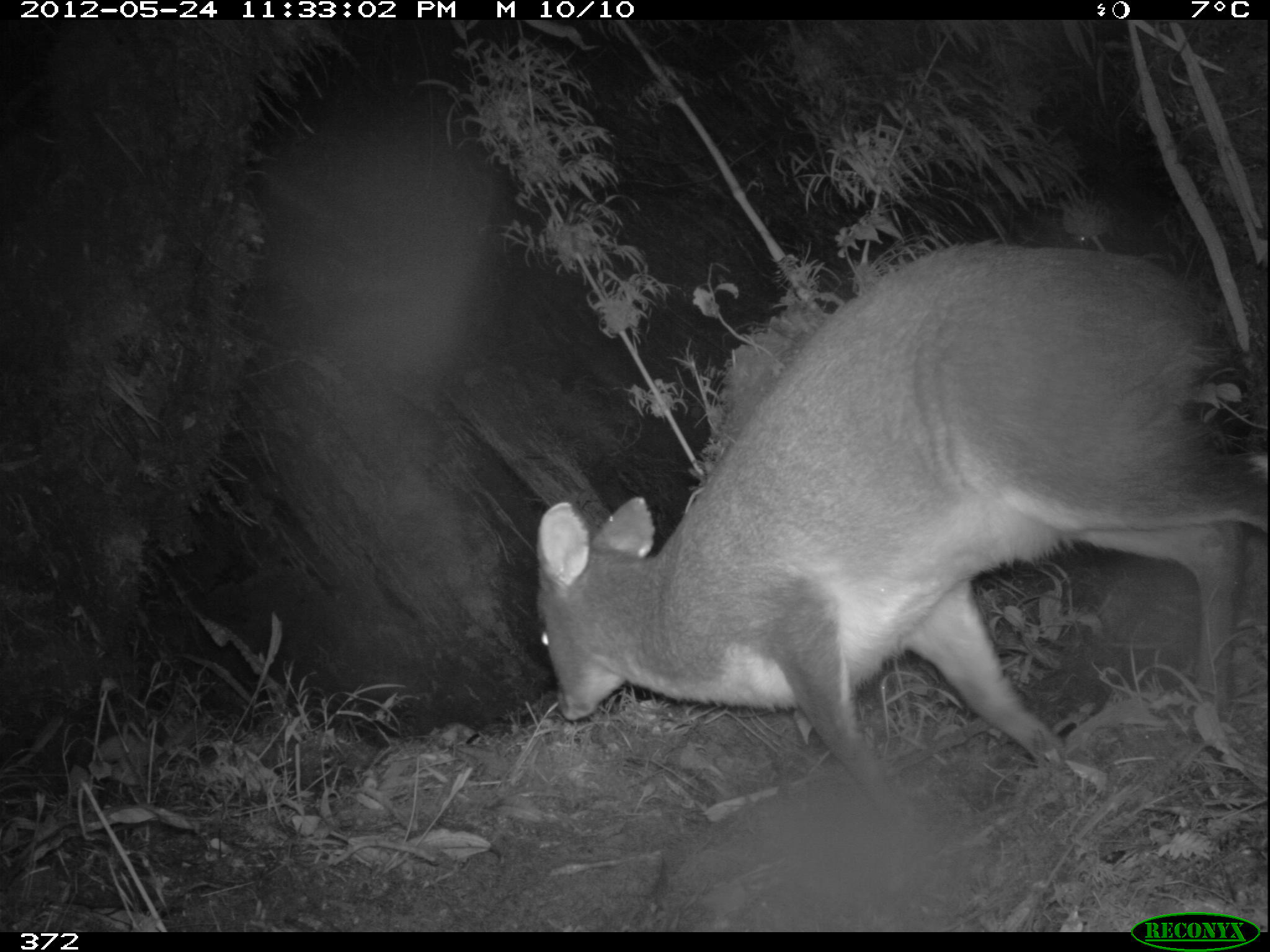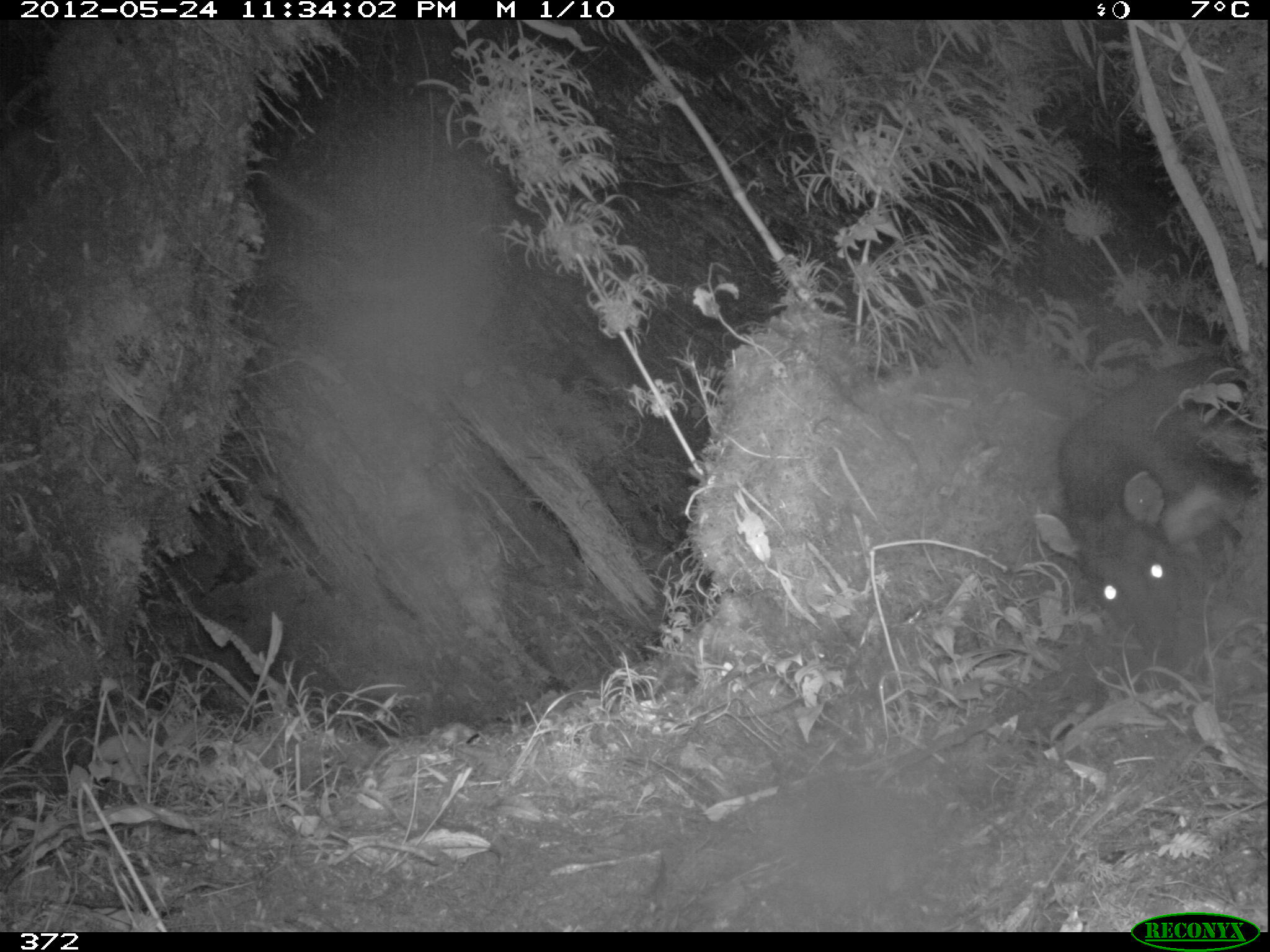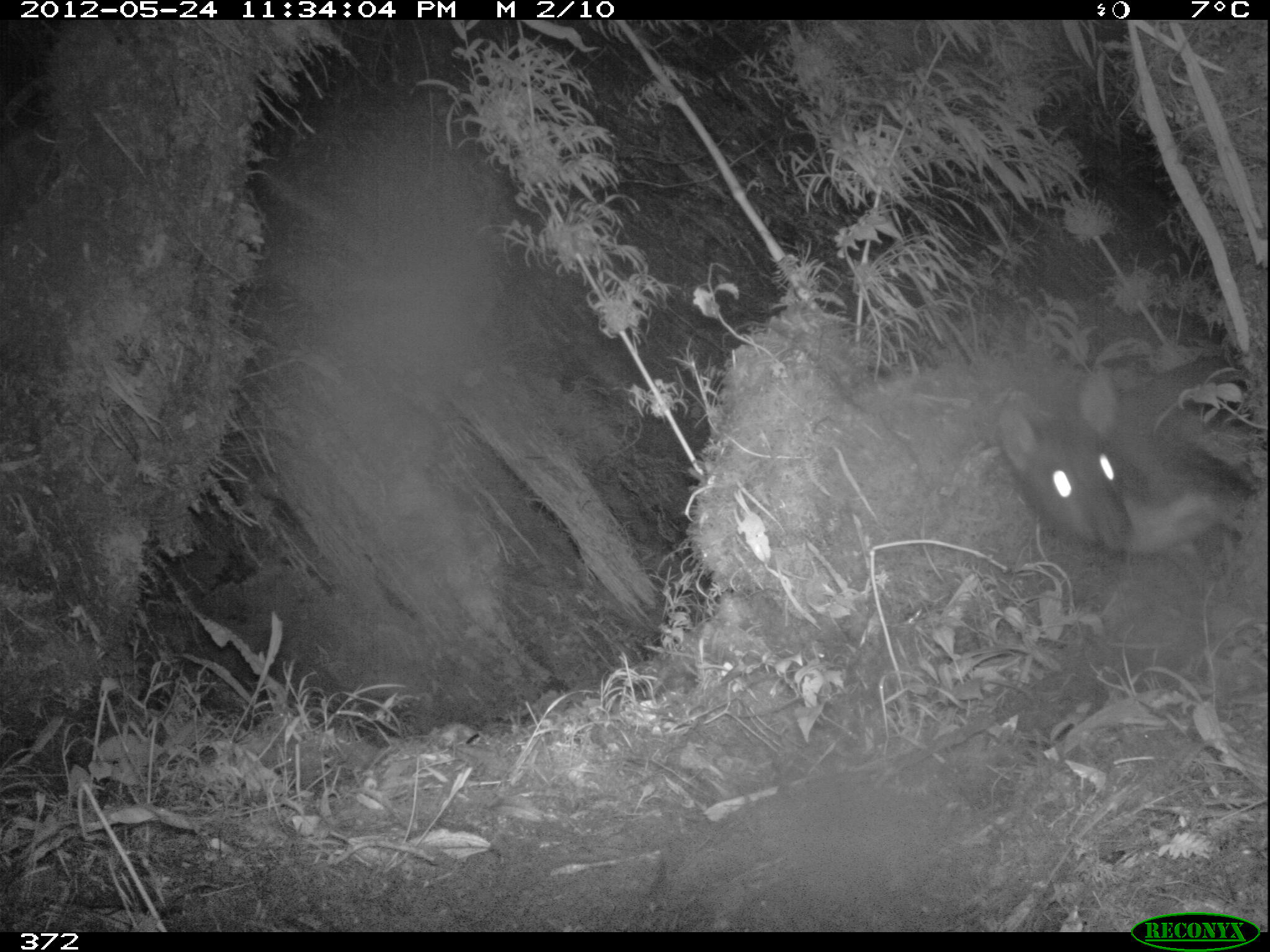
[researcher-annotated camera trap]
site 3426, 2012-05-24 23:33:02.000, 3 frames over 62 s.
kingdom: Animalia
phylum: Chordata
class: Mammalia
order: Artiodactyla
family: Cervidae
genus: Mazama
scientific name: Mazama chunyi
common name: dwarf brocket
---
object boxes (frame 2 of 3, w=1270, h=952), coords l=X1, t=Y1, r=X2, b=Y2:
mazama chunyi: l=1031, t=353, r=1259, b=657